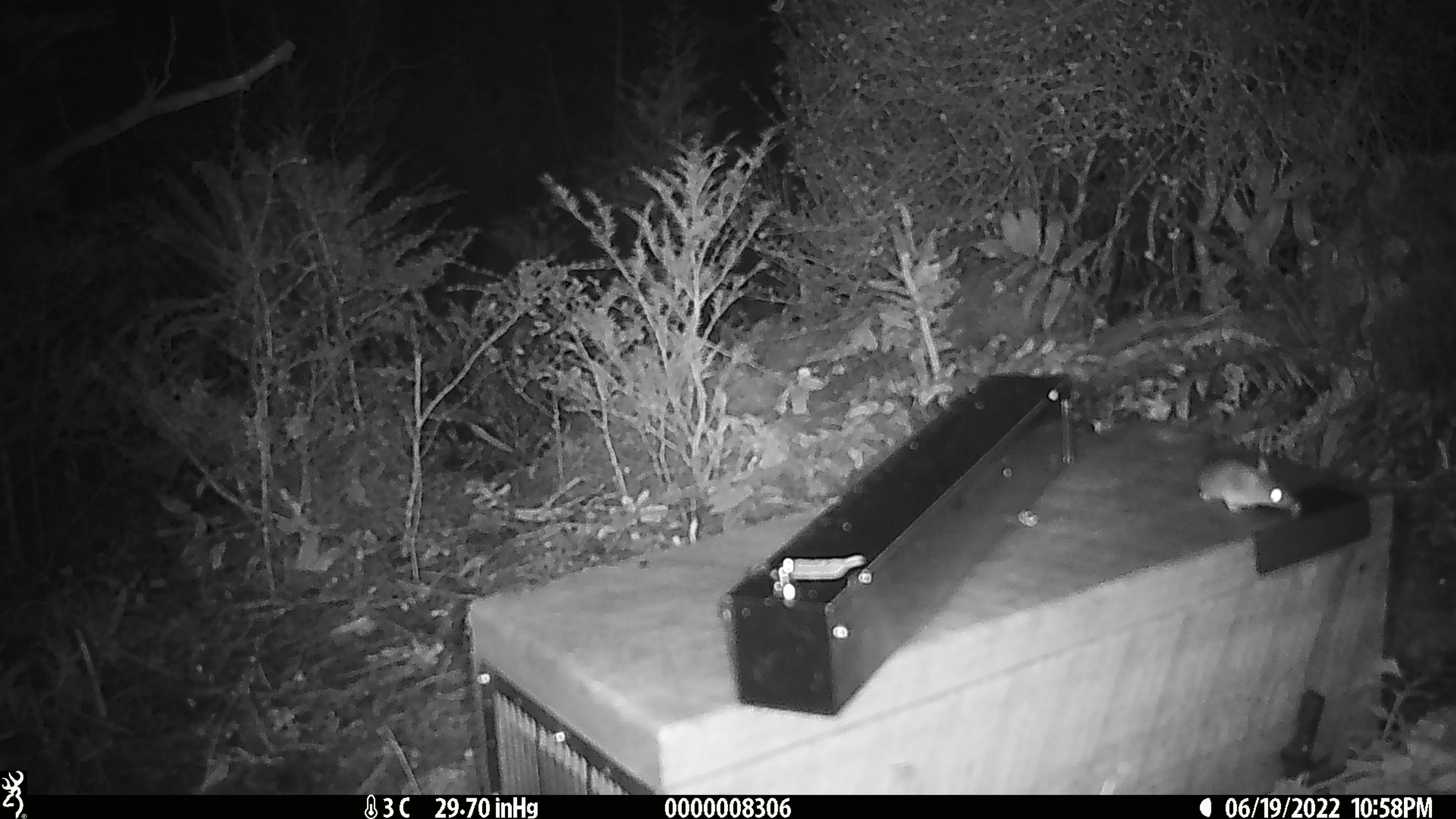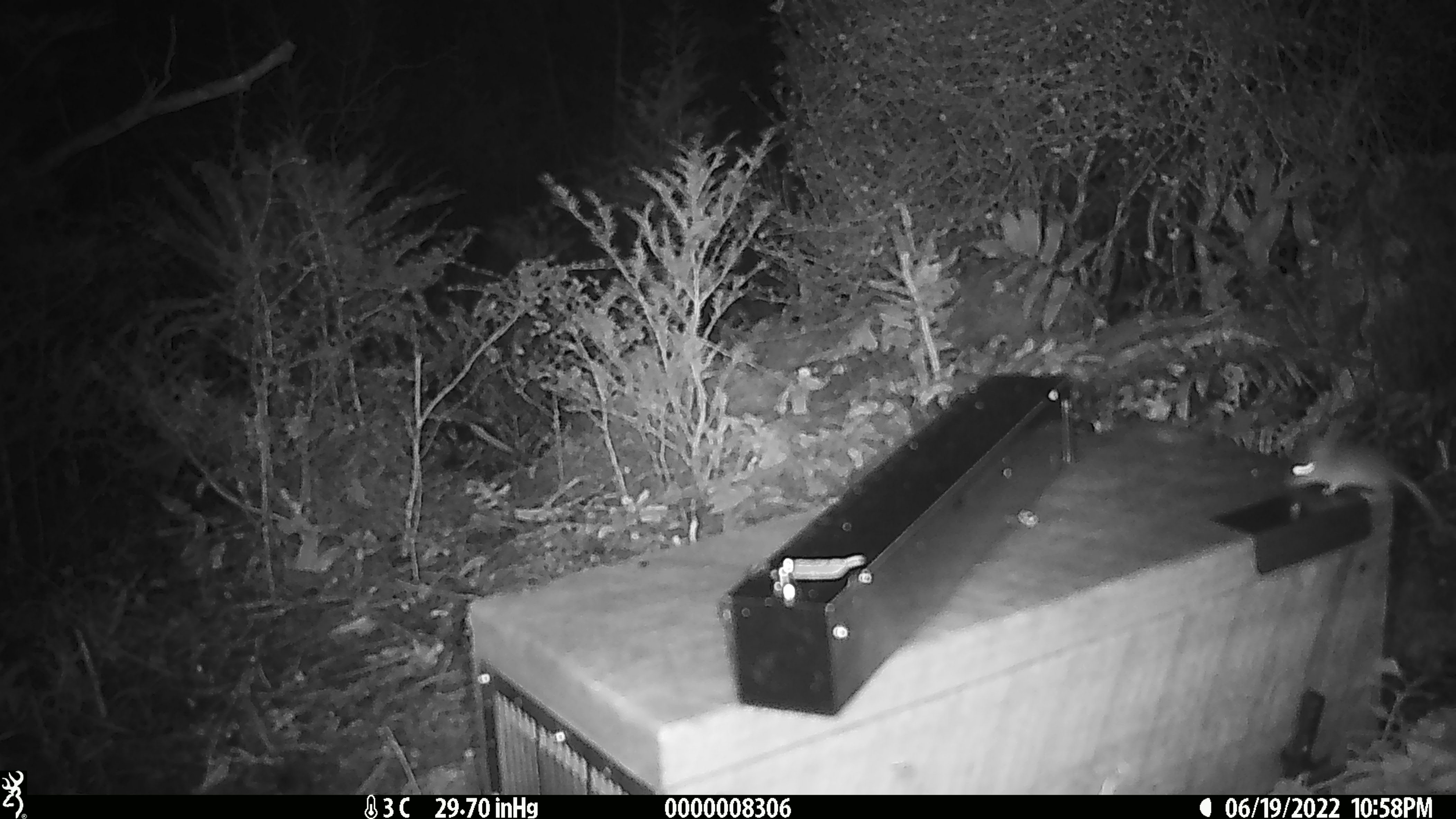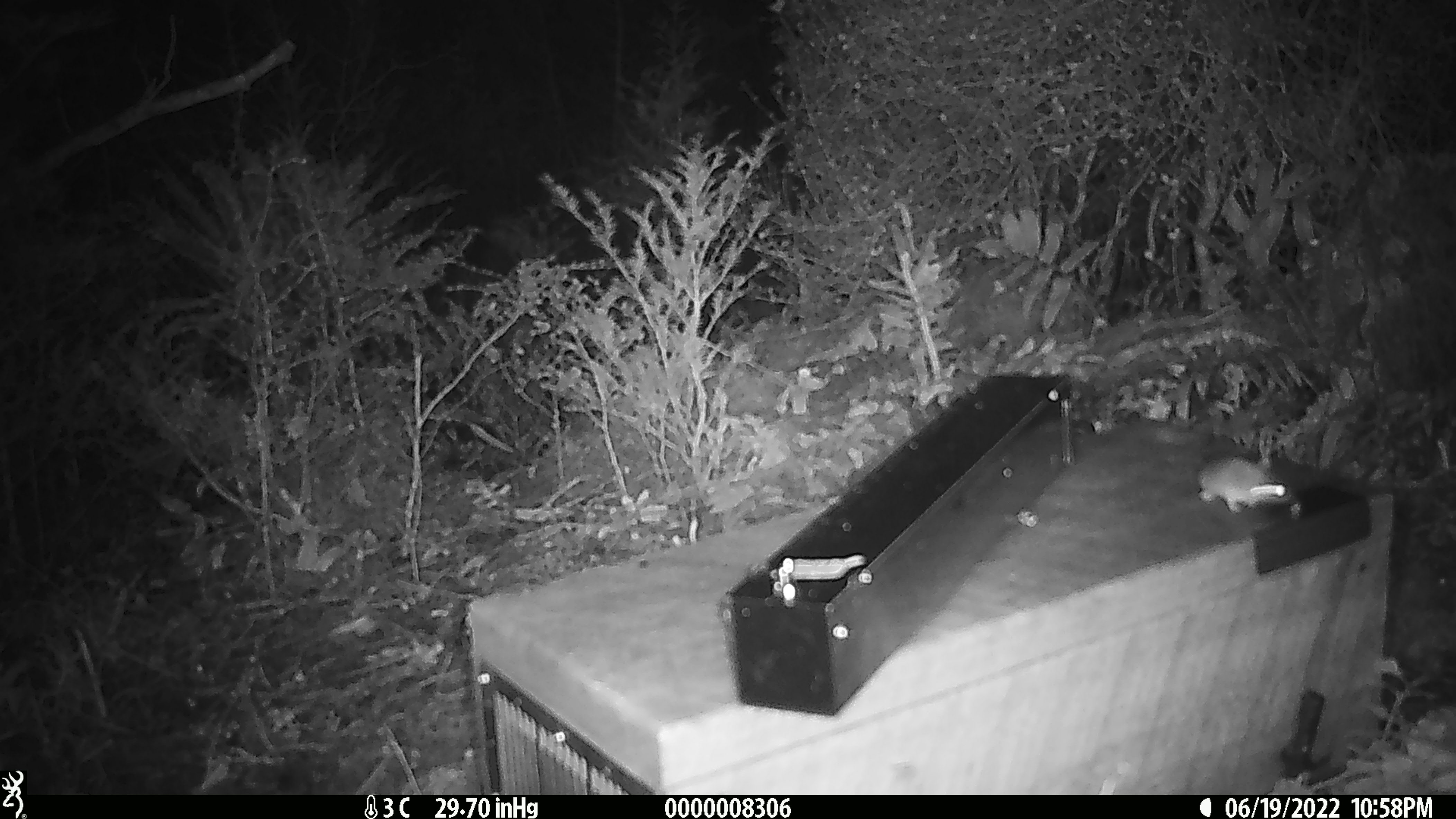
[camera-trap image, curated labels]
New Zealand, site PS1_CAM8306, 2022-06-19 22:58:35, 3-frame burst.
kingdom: Animalia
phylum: Chordata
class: Mammalia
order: Rodentia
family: Muridae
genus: Mus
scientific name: Mus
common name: mouse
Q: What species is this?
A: Mouse (Mus).